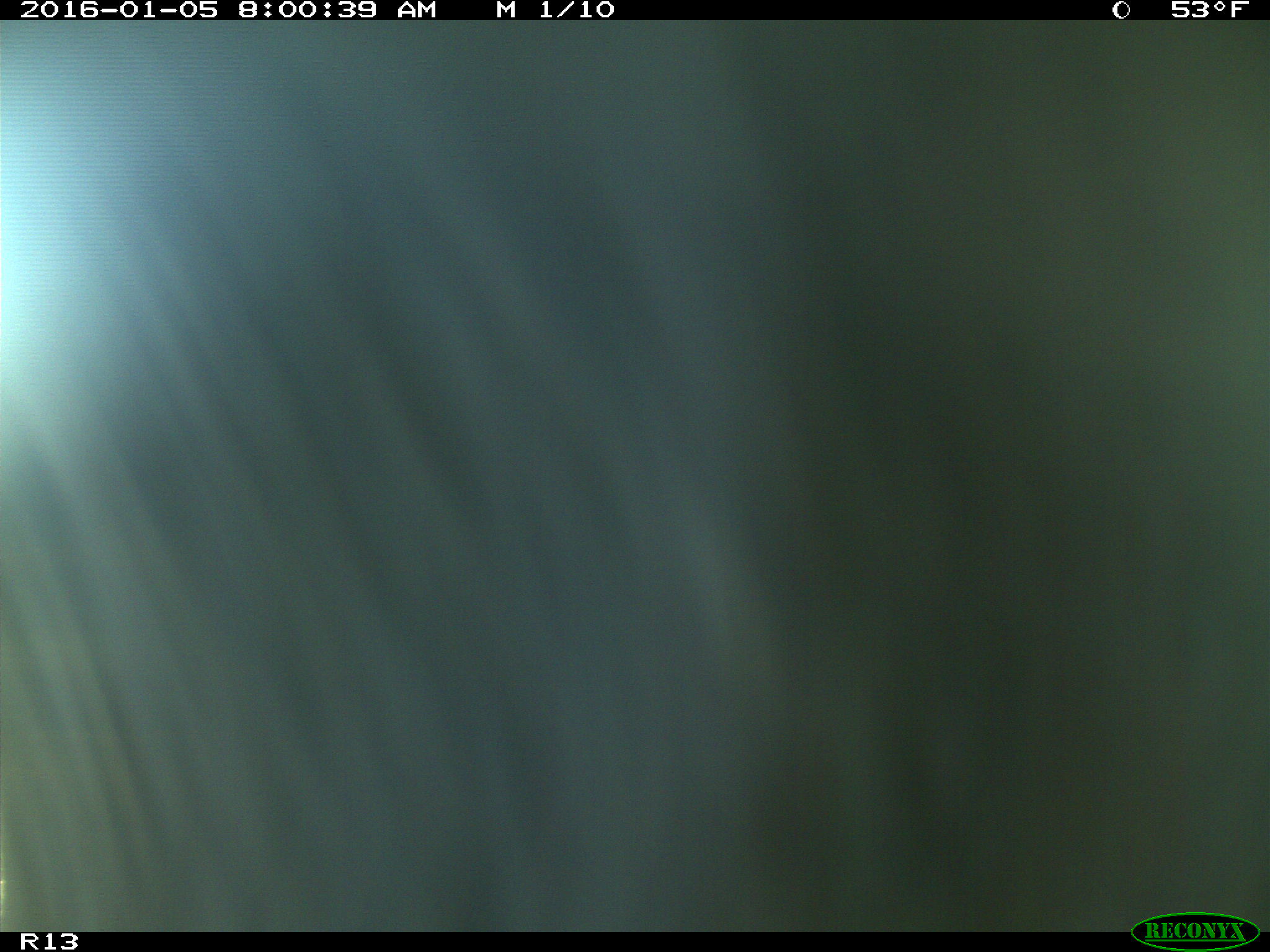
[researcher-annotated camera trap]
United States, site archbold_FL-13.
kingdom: Animalia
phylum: Chordata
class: Mammalia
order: Artiodactyla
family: Bovidae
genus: Bos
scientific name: Bos taurus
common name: domestic cow